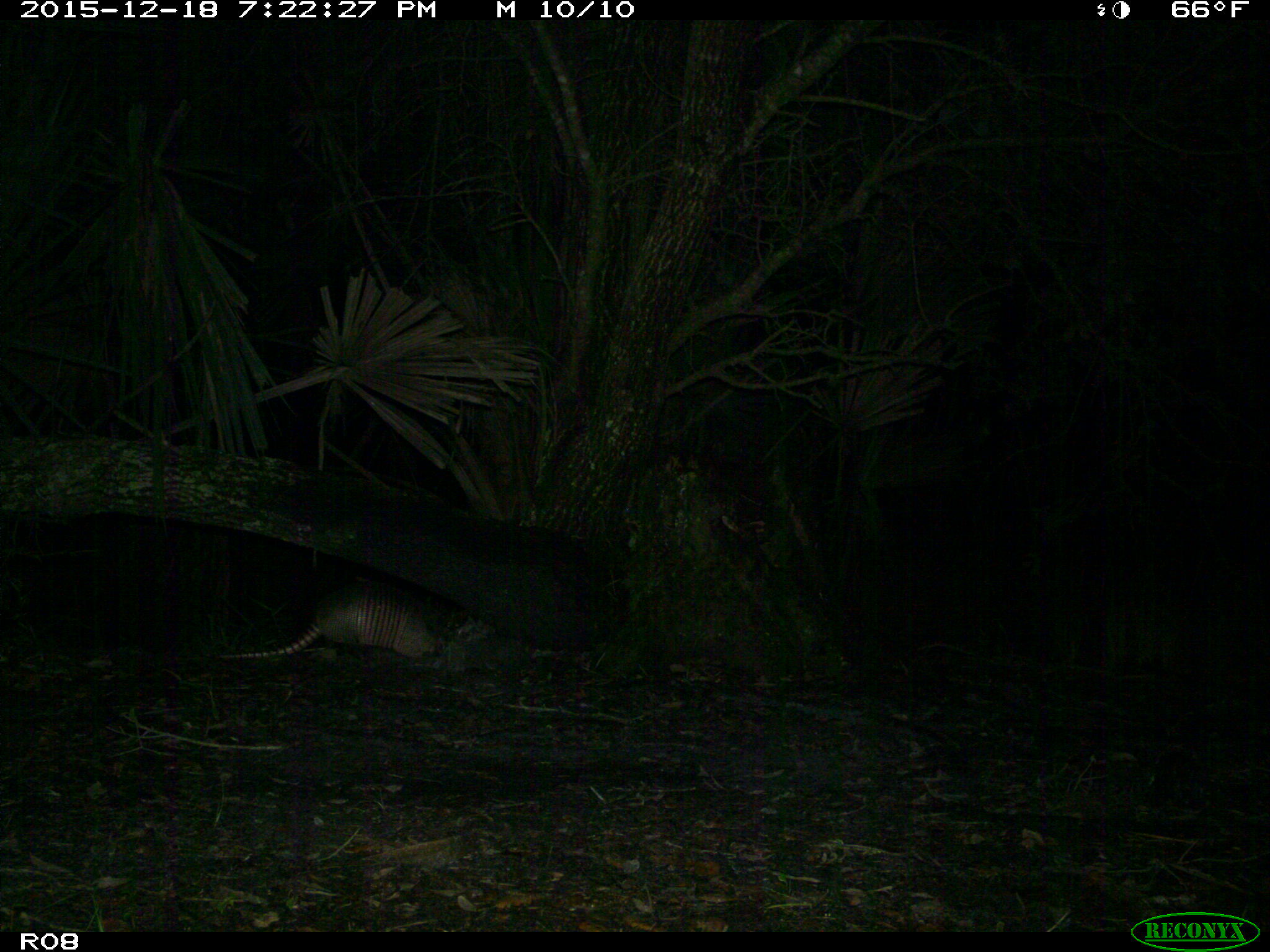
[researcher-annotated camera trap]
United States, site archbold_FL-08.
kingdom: Animalia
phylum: Chordata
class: Mammalia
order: Cingulata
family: Dasypodidae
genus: Dasypus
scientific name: Dasypus novemcinctus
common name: nine-banded armadillo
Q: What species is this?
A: Dasypus novemcinctus (nine-banded armadillo).